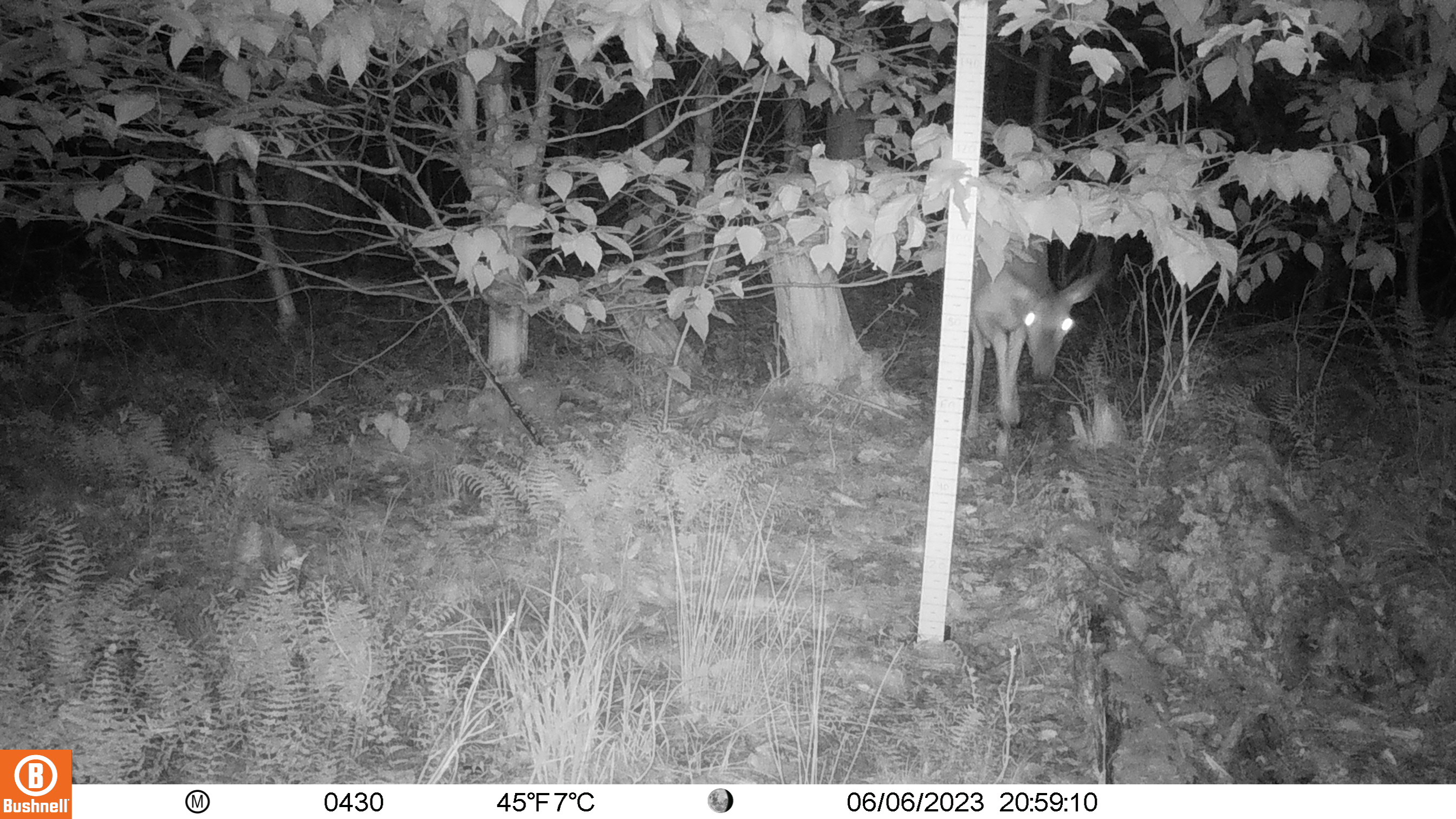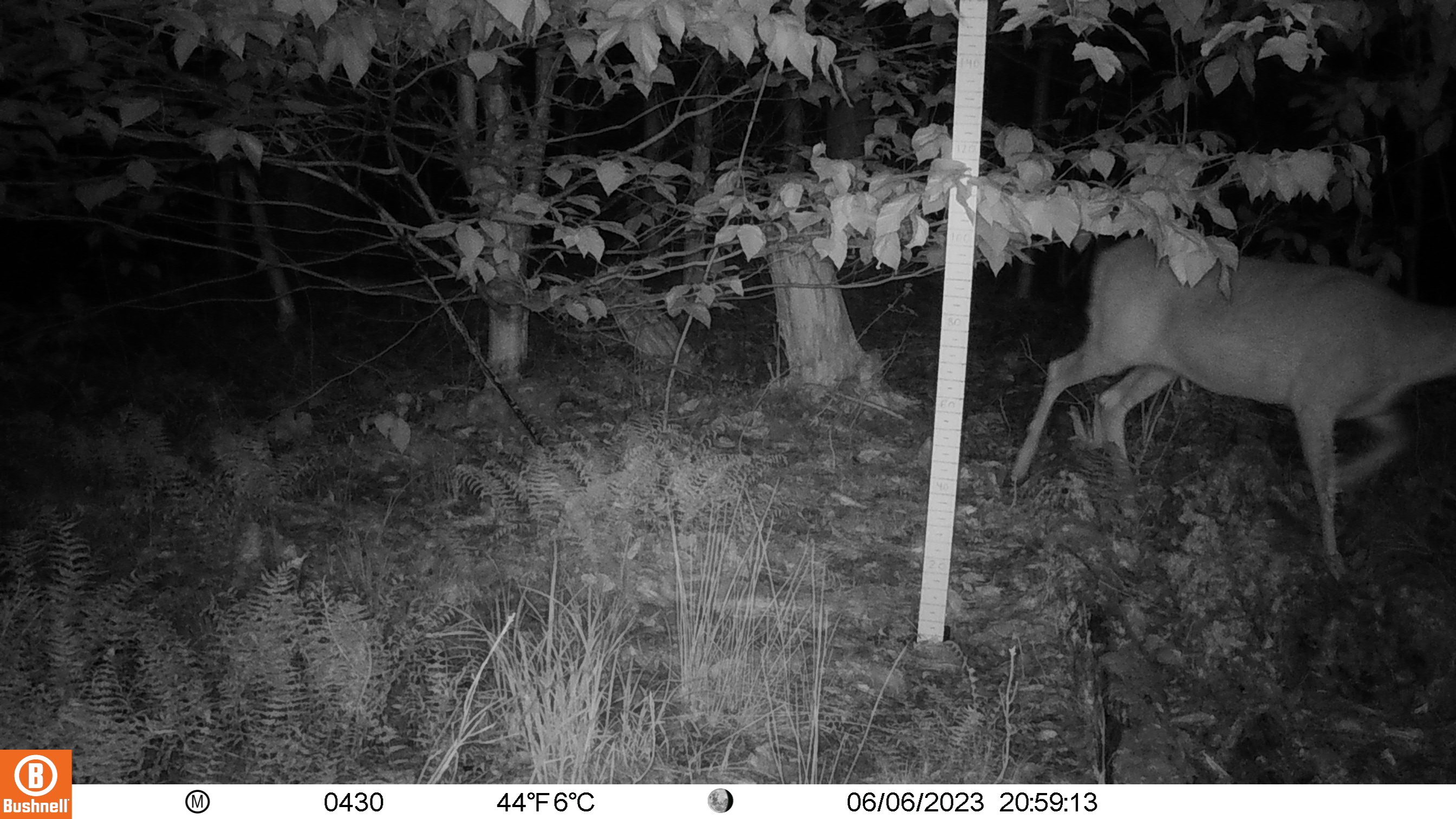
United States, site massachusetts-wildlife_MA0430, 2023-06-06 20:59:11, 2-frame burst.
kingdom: Animalia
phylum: Chordata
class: Mammalia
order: Artiodactyla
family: Cervidae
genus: Odocoileus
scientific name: Odocoileus virginianus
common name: white-tailed deer